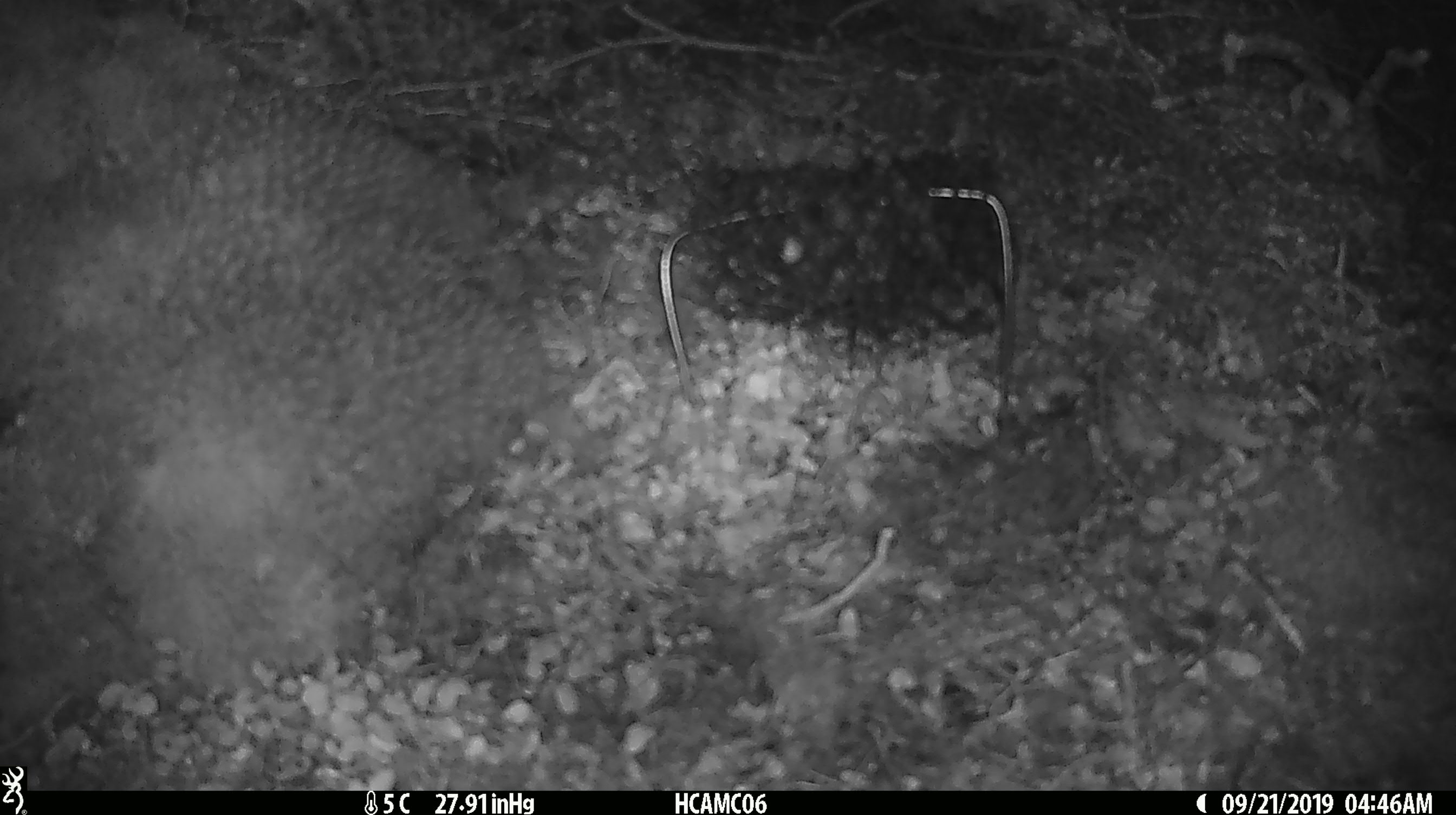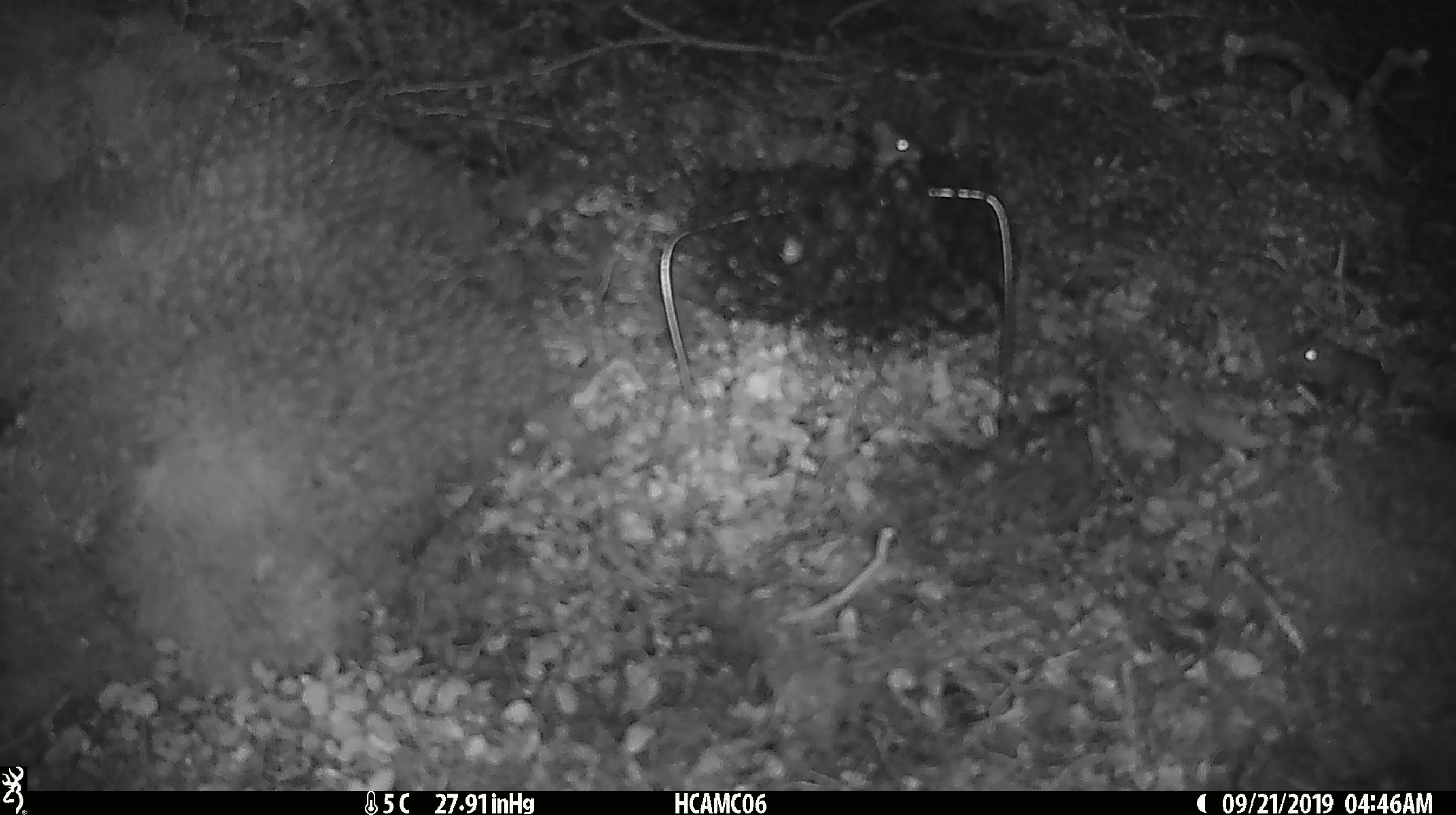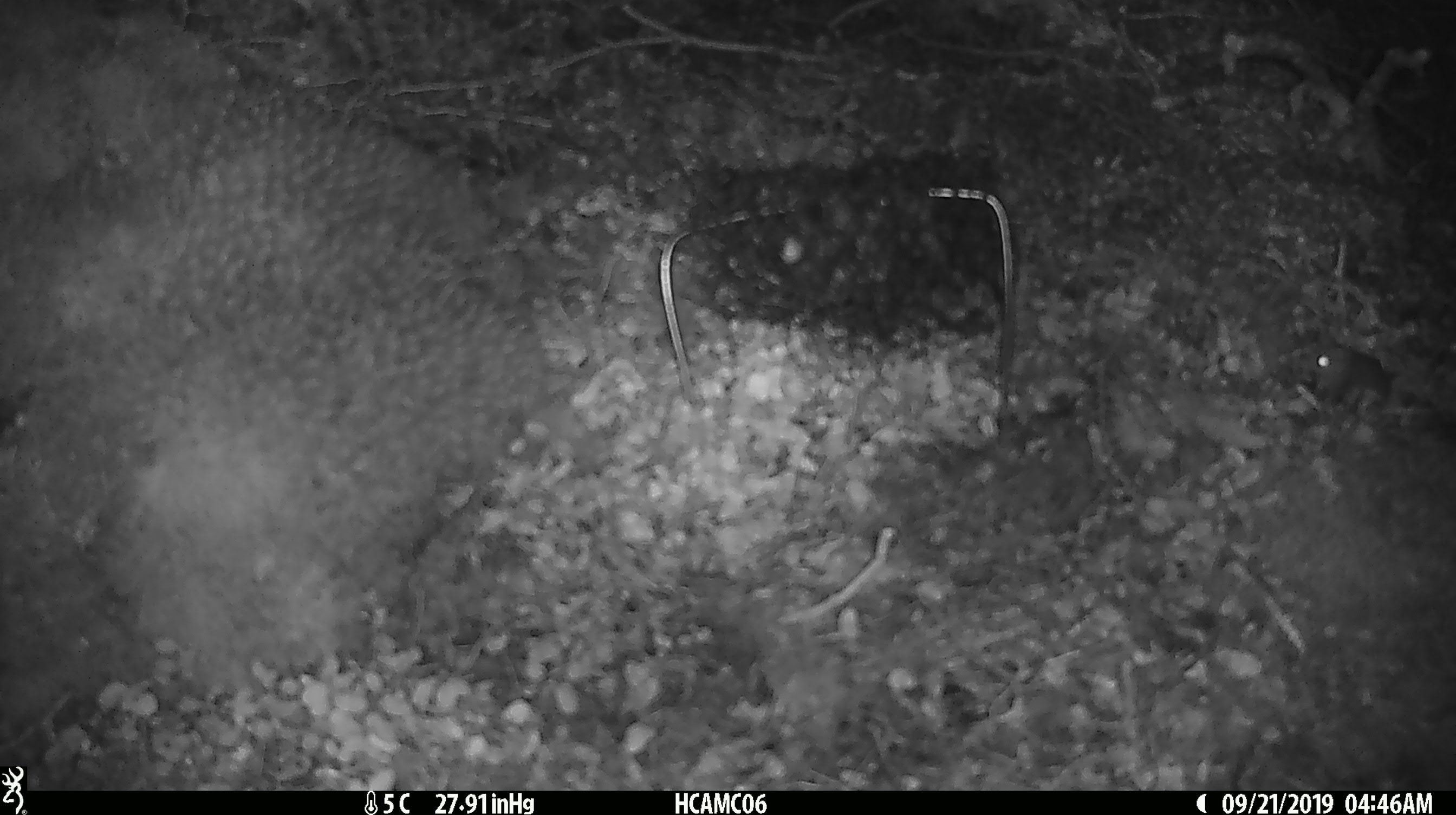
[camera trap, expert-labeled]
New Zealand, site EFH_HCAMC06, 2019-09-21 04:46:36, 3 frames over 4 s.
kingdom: Animalia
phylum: Chordata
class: Mammalia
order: Rodentia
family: Muridae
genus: Mus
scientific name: Mus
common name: mouse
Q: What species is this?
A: Mouse (Mus).